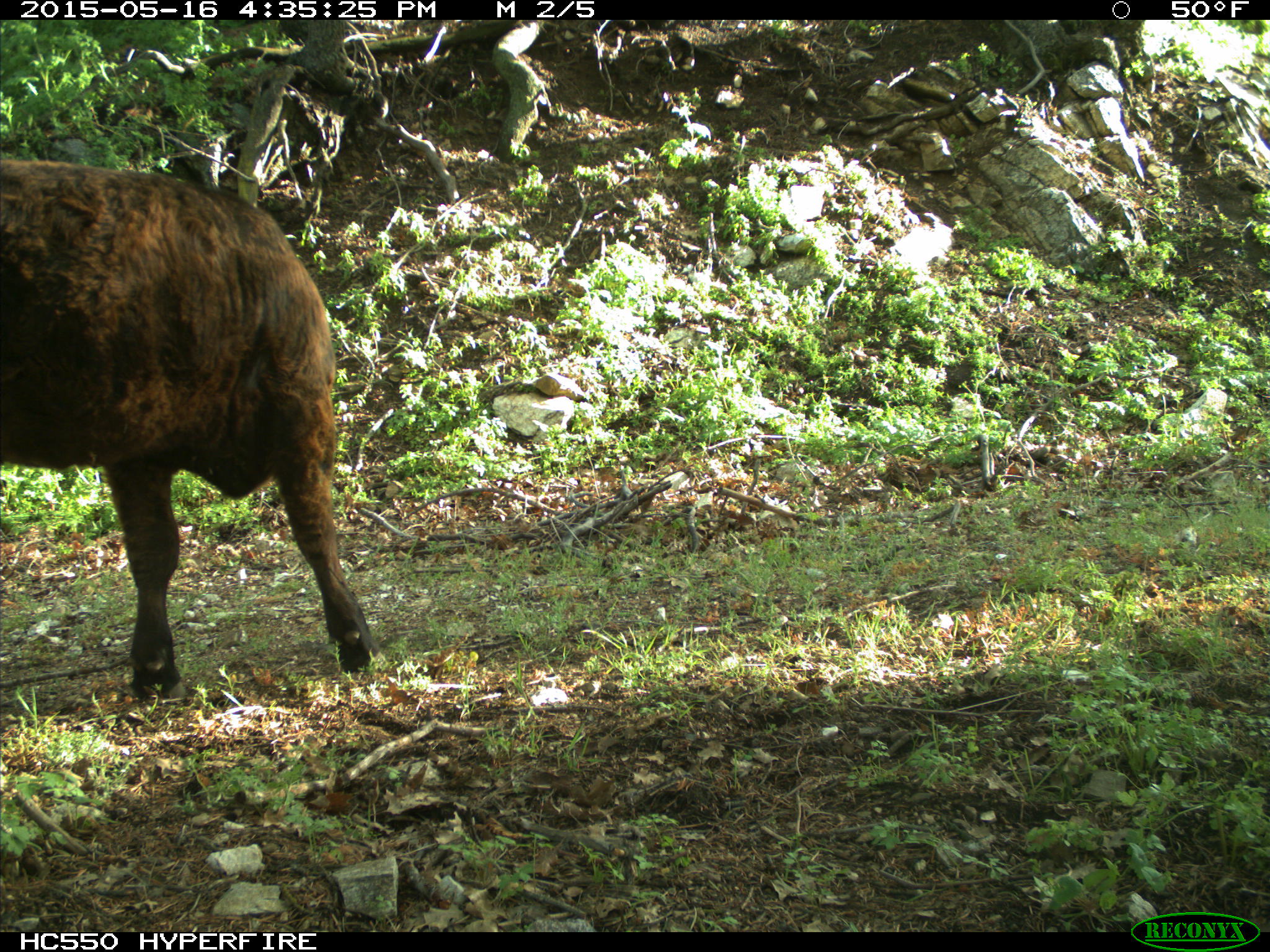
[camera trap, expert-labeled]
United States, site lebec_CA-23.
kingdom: Animalia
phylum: Chordata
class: Mammalia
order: Artiodactyla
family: Bovidae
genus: Bos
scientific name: Bos taurus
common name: domestic cow